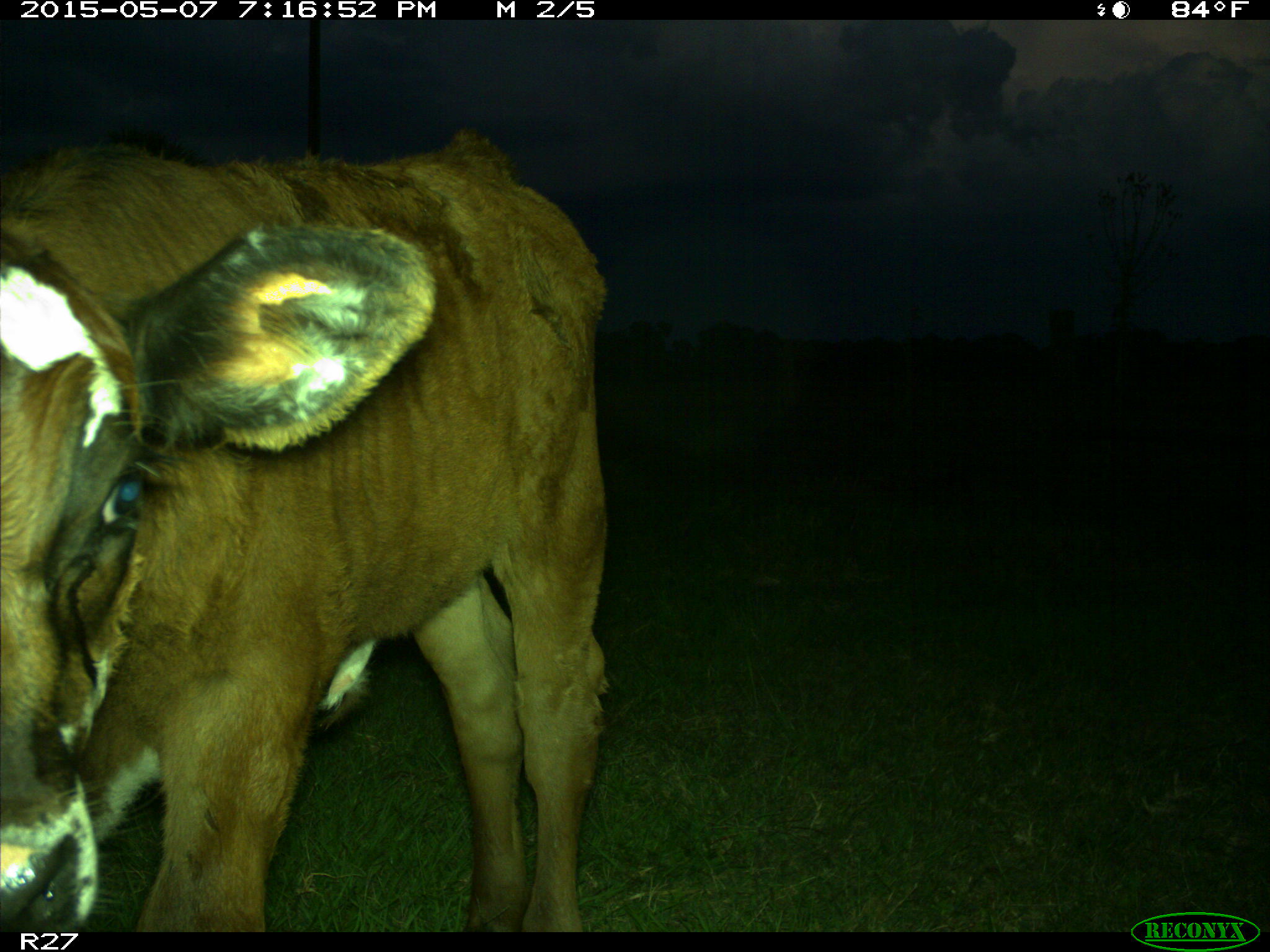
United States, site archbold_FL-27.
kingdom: Animalia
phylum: Chordata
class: Mammalia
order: Artiodactyla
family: Bovidae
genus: Bos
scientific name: Bos taurus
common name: domestic cow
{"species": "Bos taurus (domestic cow)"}